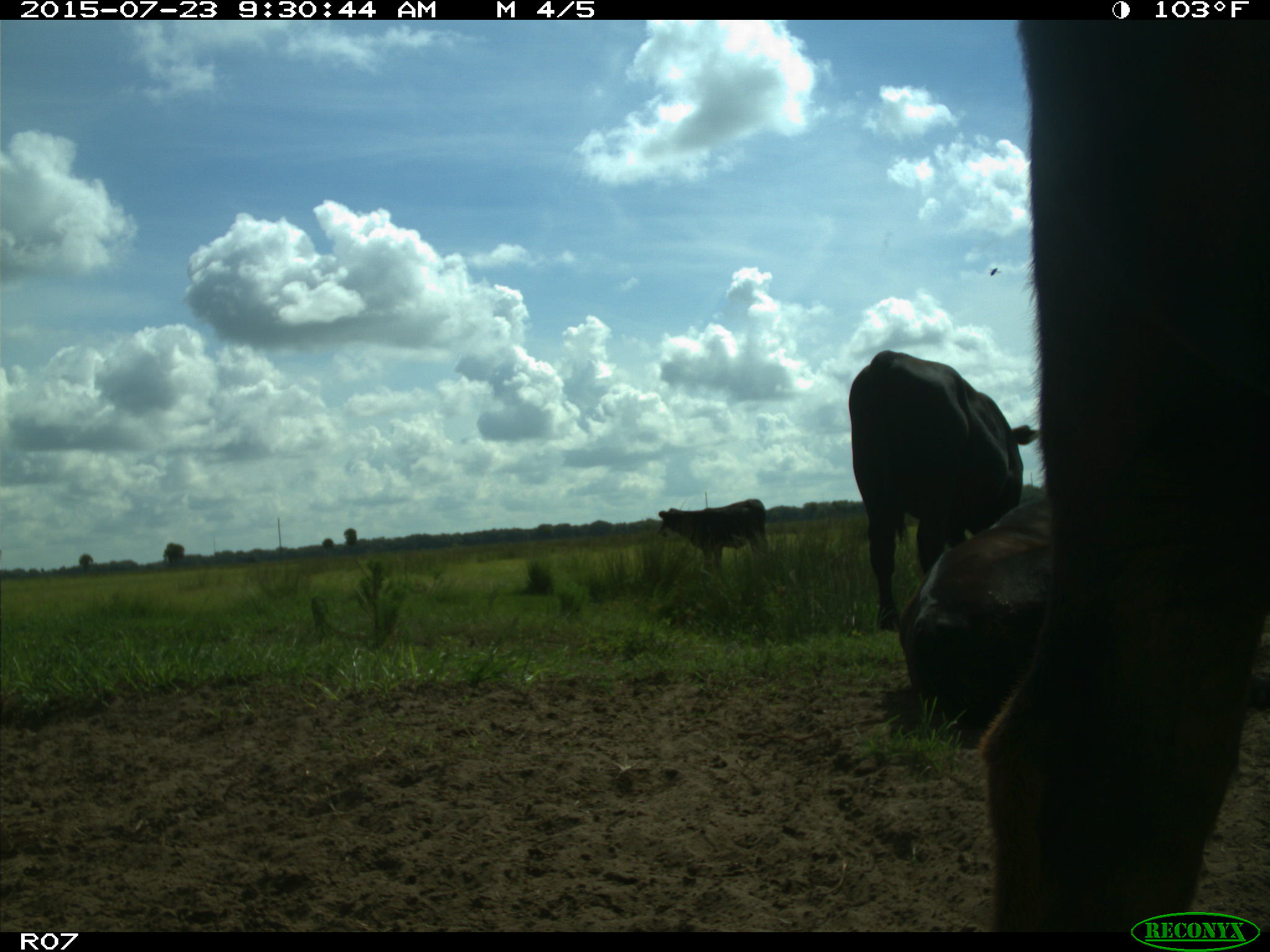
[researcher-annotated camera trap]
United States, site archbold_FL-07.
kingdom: Animalia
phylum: Chordata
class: Mammalia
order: Artiodactyla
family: Bovidae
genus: Bos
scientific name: Bos taurus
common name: domestic cow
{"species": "Bos taurus (domestic cow)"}